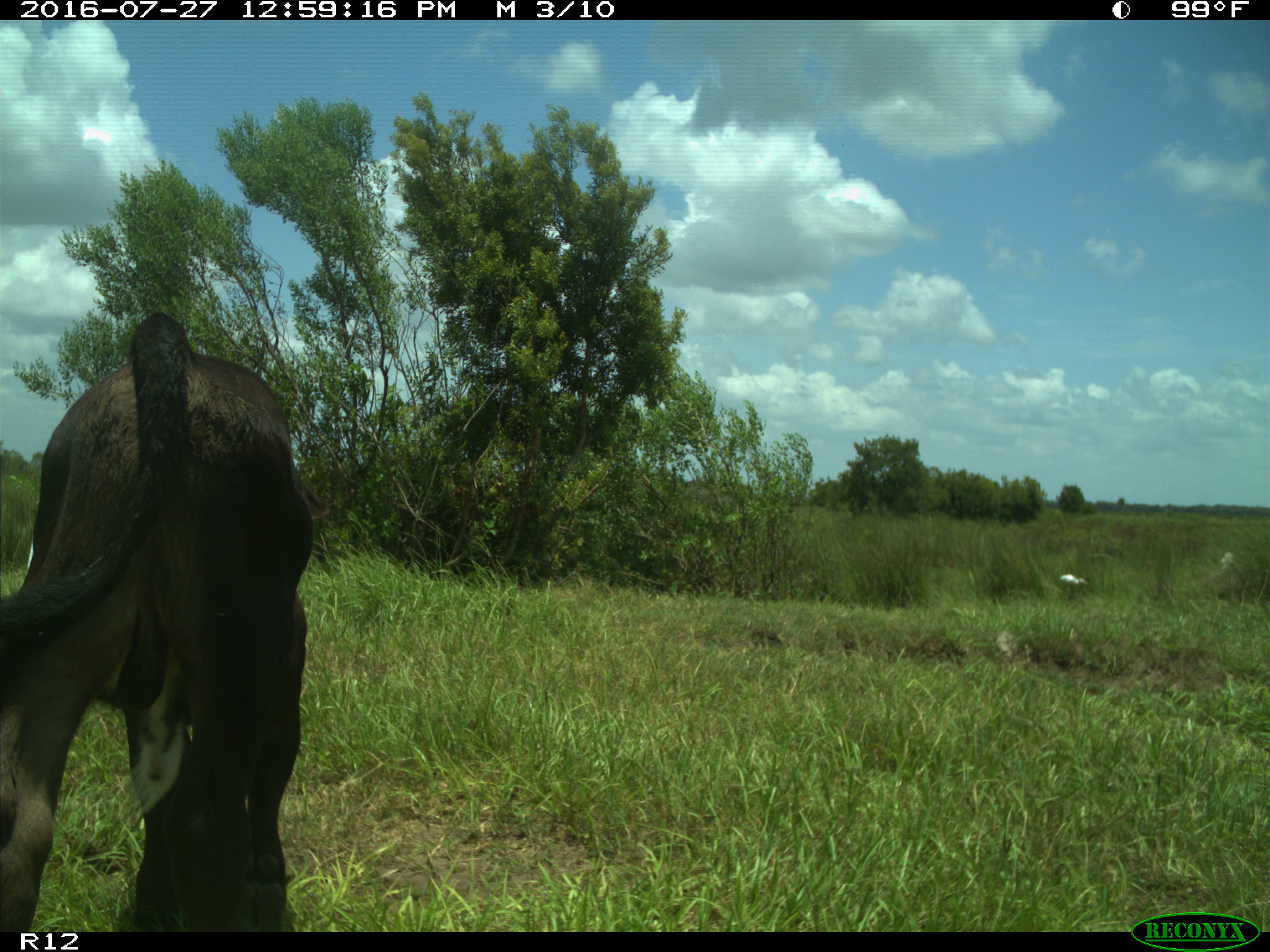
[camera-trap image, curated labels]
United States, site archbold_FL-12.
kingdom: Animalia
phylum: Chordata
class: Mammalia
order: Artiodactyla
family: Bovidae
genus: Bos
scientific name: Bos taurus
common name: domestic cow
Bos taurus (domestic cow).